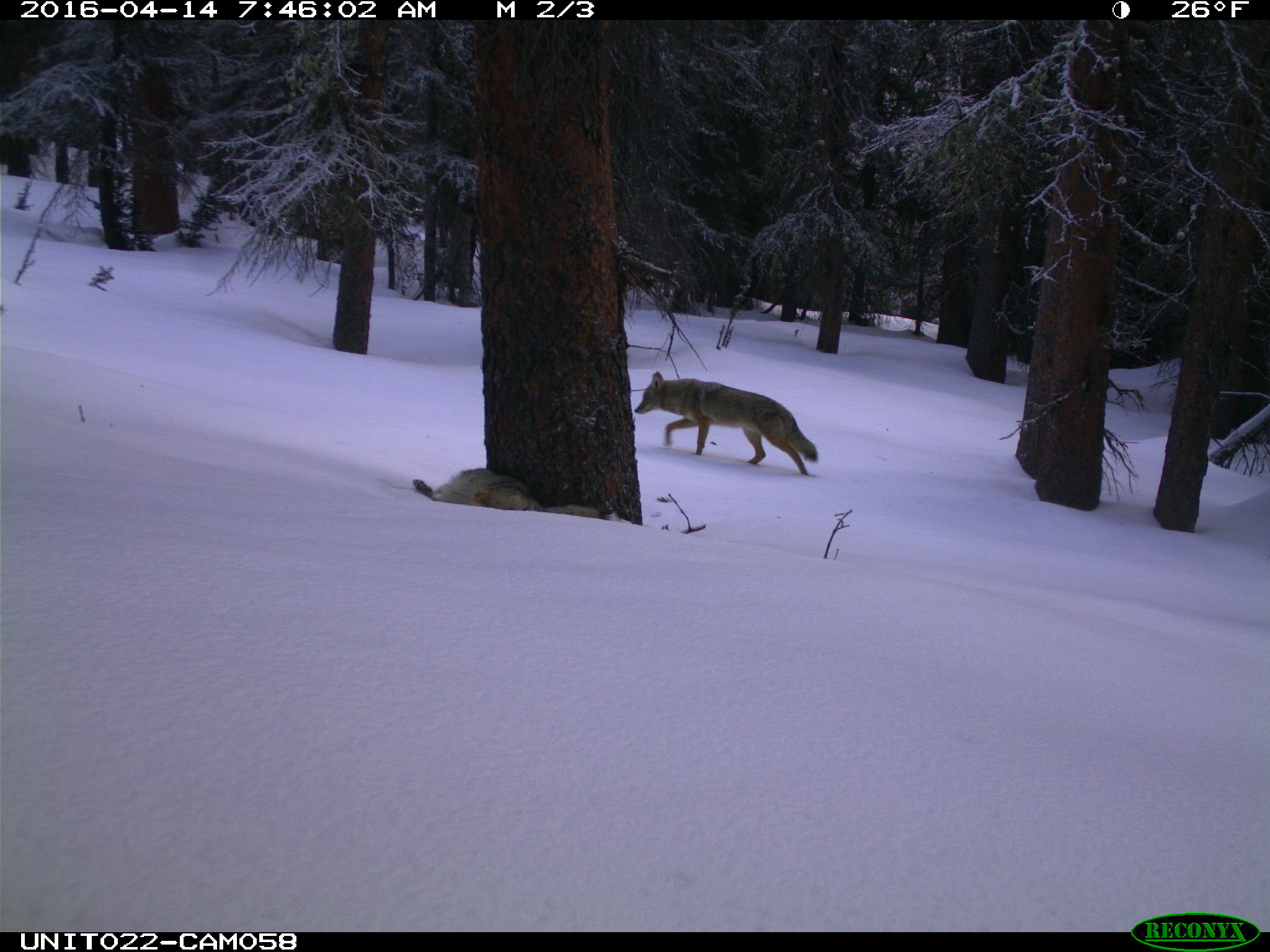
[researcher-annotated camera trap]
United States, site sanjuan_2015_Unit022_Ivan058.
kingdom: Animalia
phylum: Chordata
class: Mammalia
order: Carnivora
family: Canidae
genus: Canis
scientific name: Canis latrans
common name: coyote